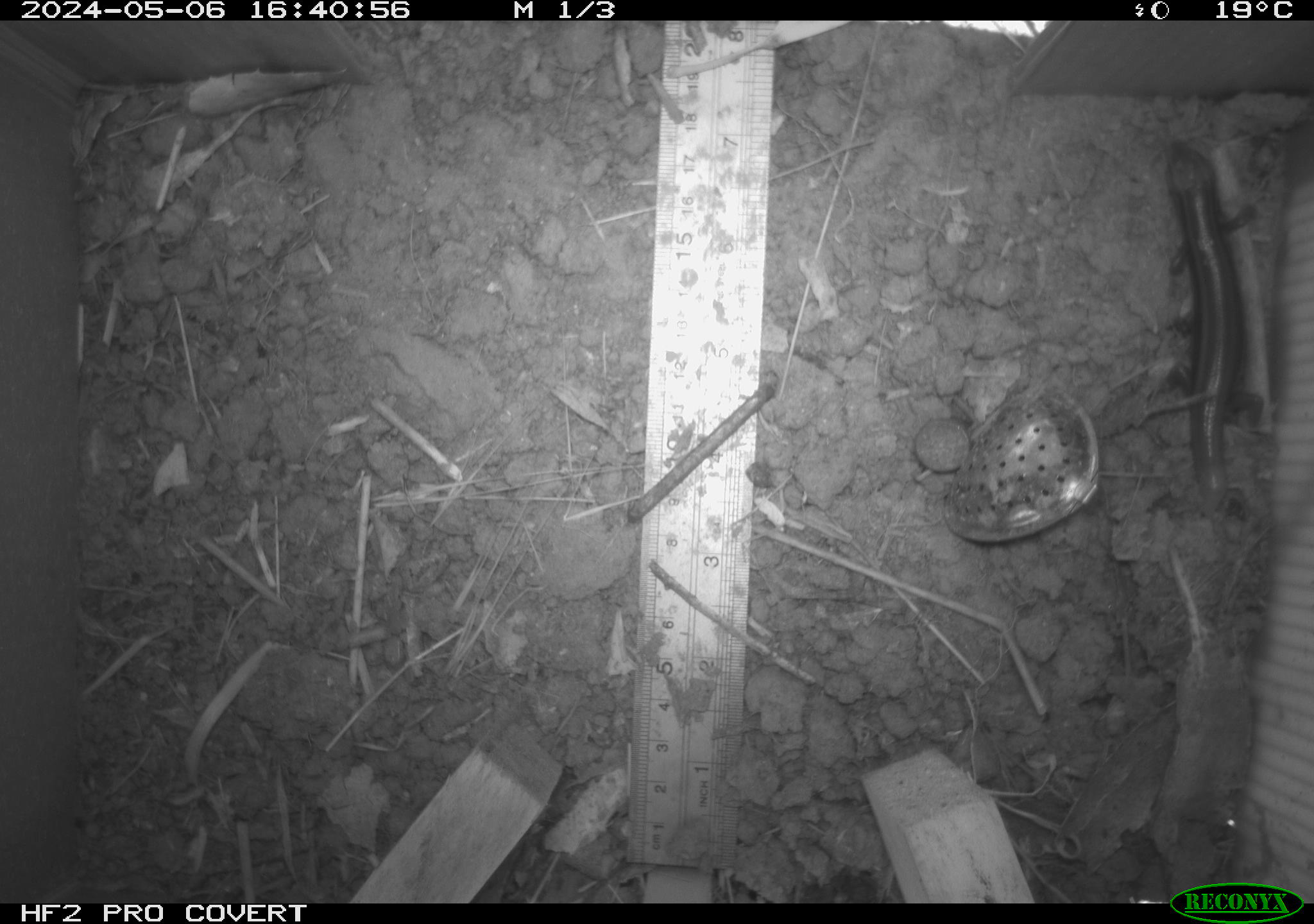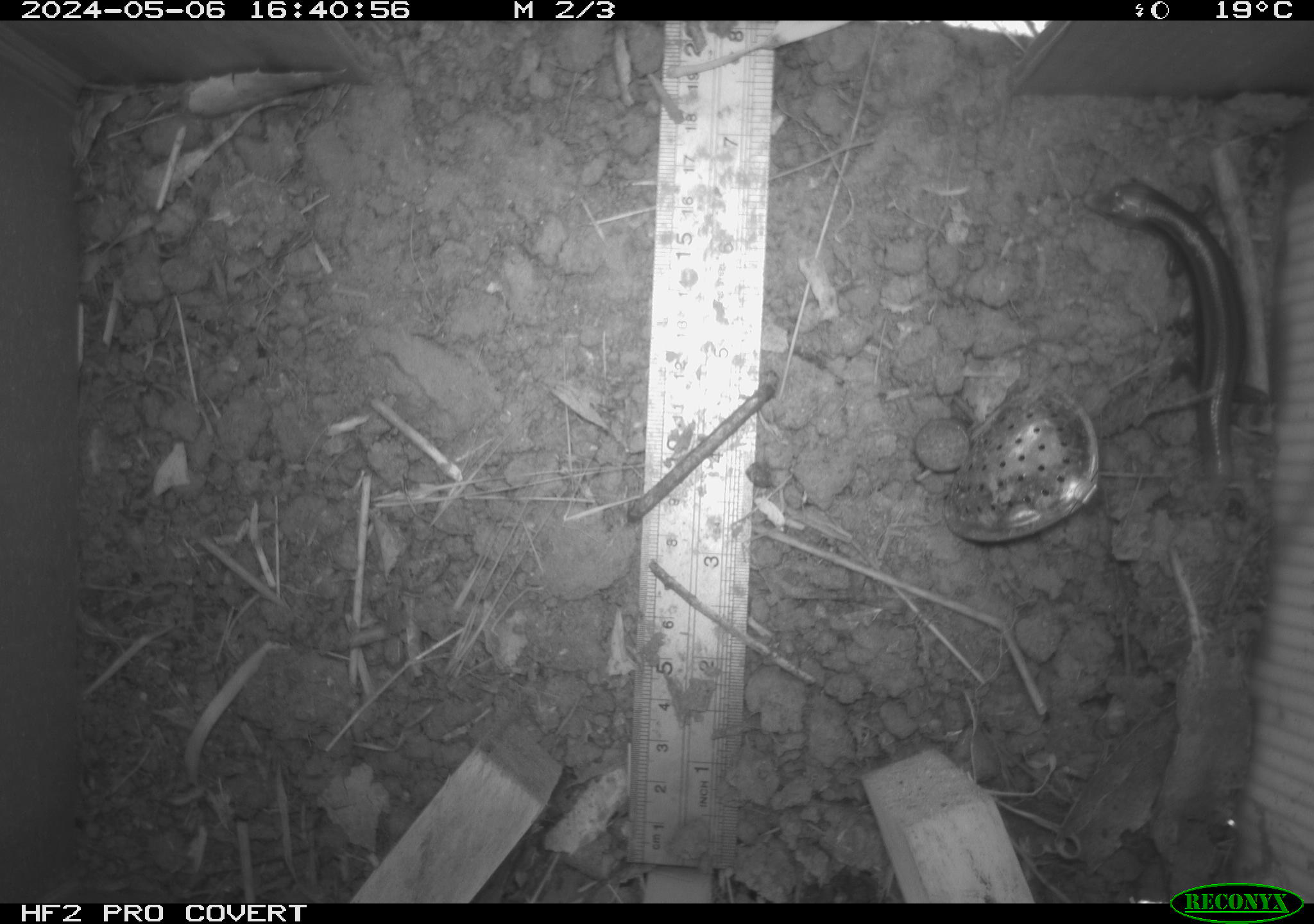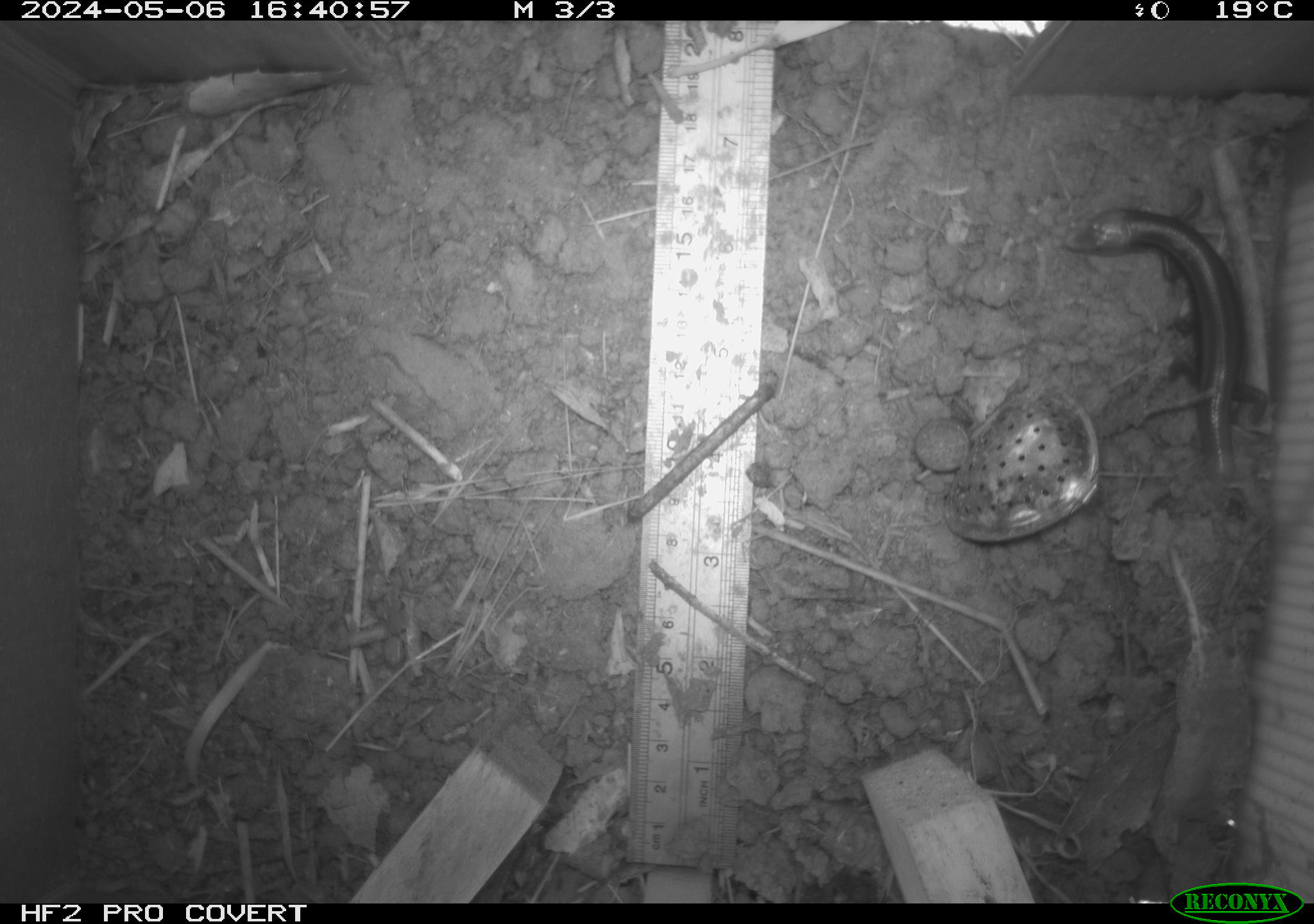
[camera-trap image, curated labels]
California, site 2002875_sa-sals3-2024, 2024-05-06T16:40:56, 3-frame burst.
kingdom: Animalia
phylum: Chordata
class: Reptilia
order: Squamata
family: Scincidae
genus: Plestiodon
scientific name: Plestiodon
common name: blue-tailed skinks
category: plestiodon species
Plestiodon species (blue-tailed skinks) (Plestiodon).